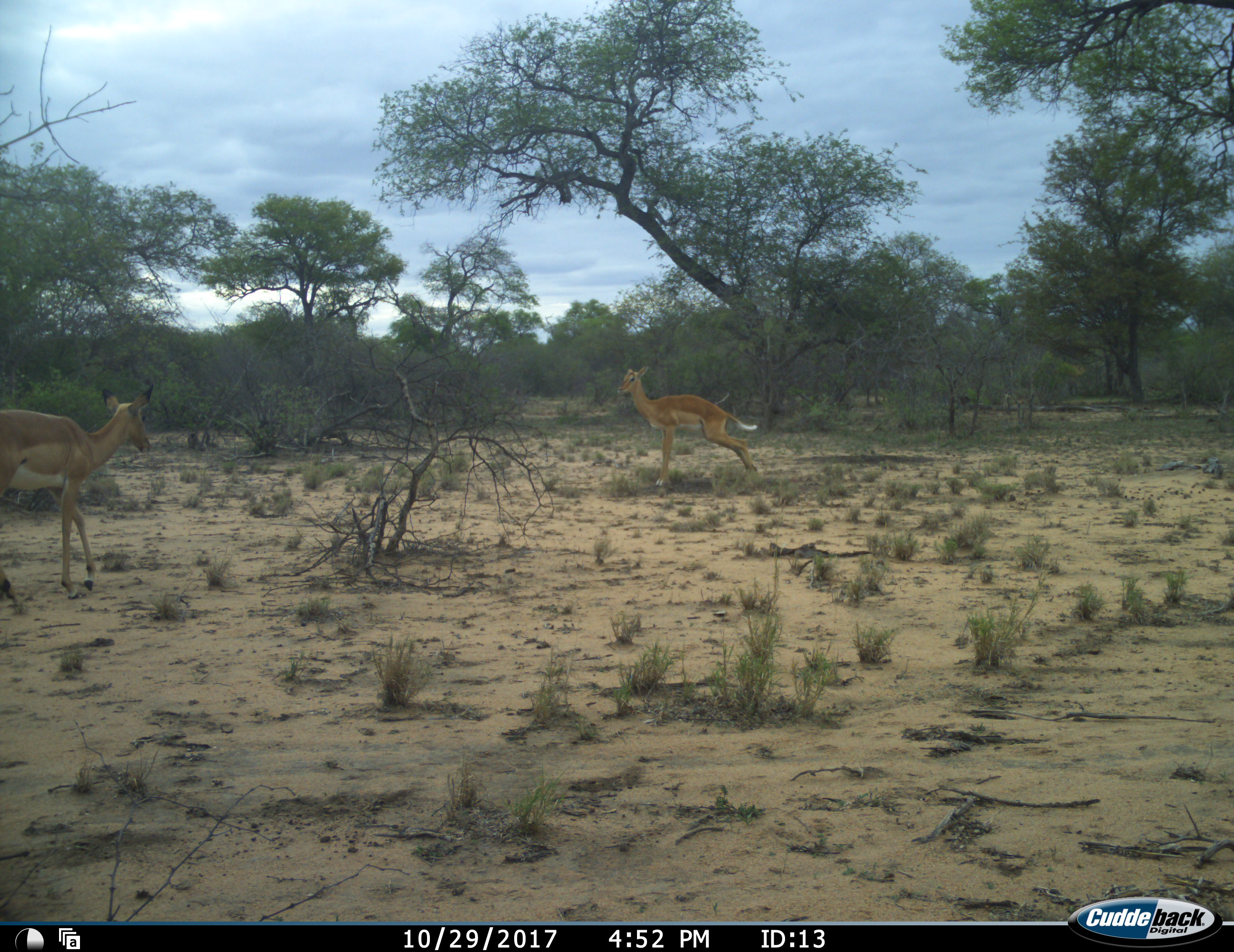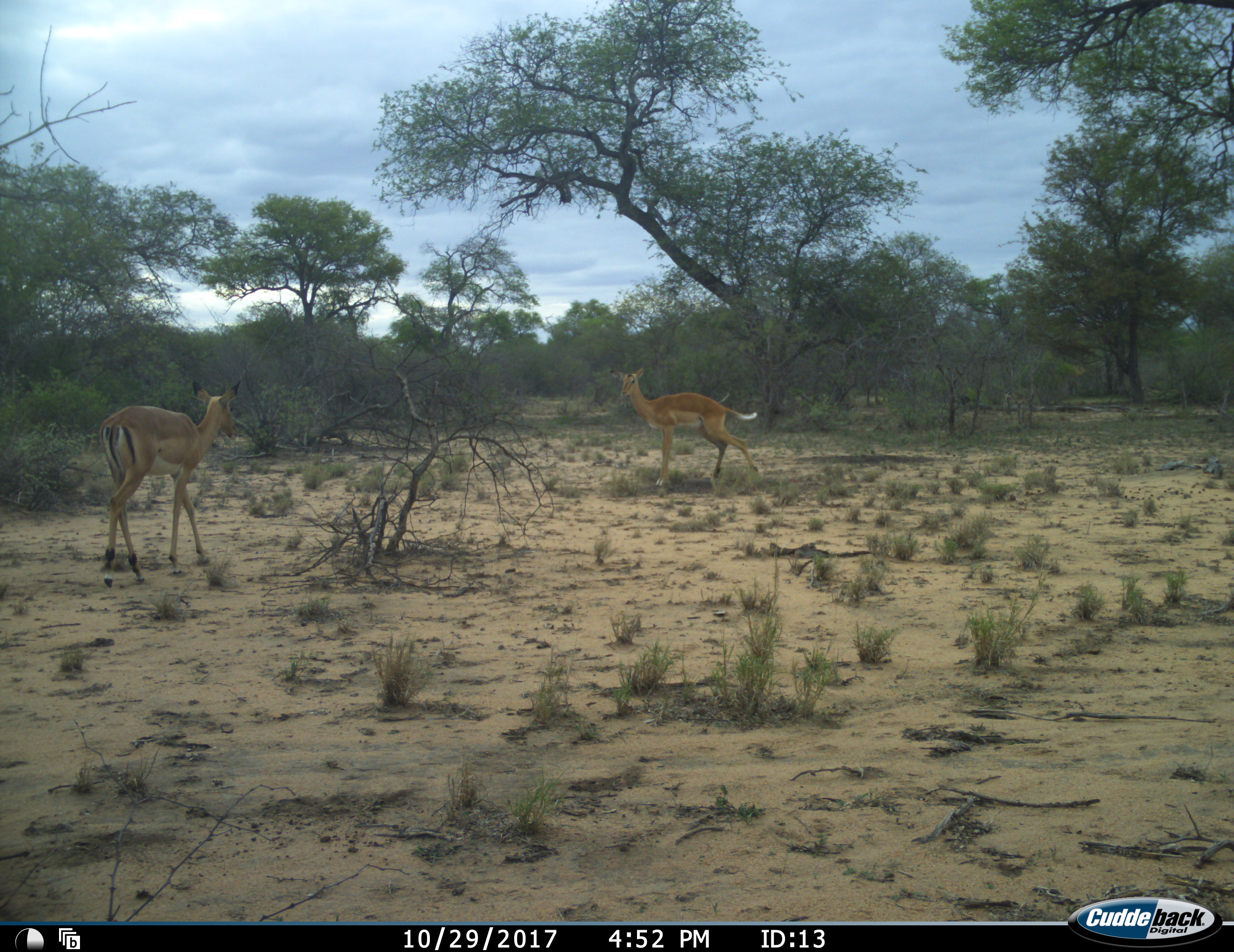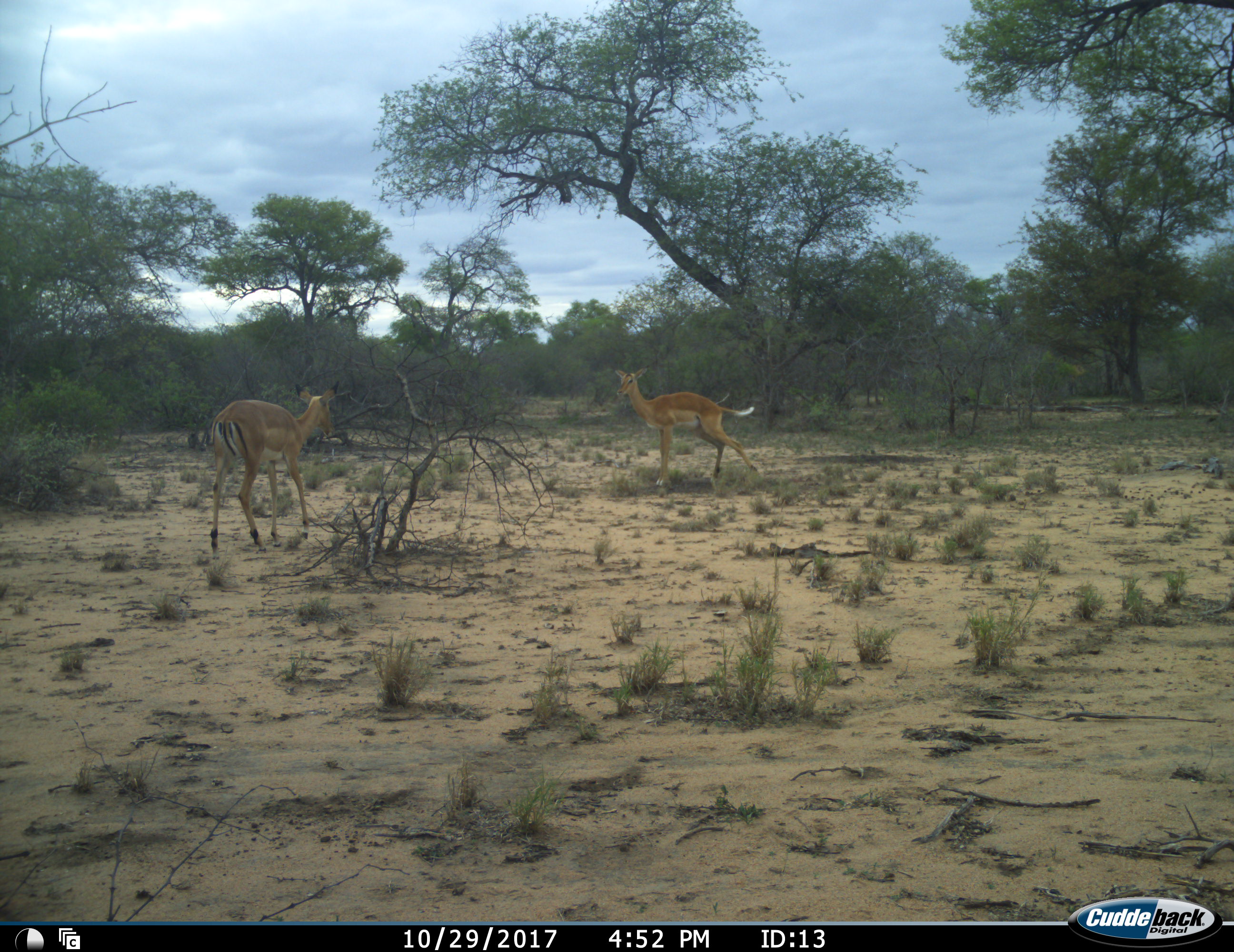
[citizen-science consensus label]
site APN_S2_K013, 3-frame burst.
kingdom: Animalia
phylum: Chordata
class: Mammalia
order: Artiodactyla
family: Bovidae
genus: Aepyceros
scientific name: Aepyceros melampus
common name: impala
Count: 2.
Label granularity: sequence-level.